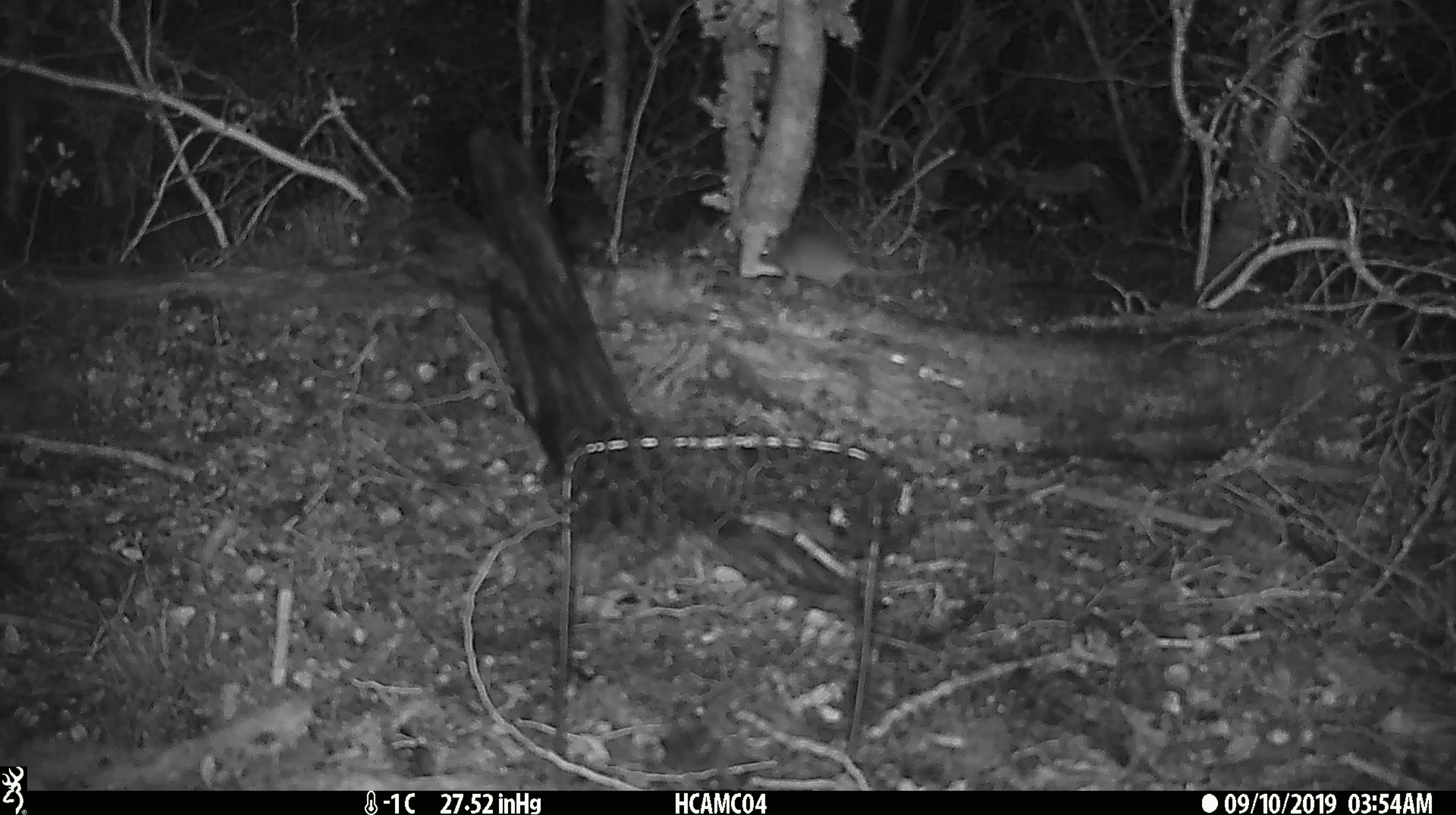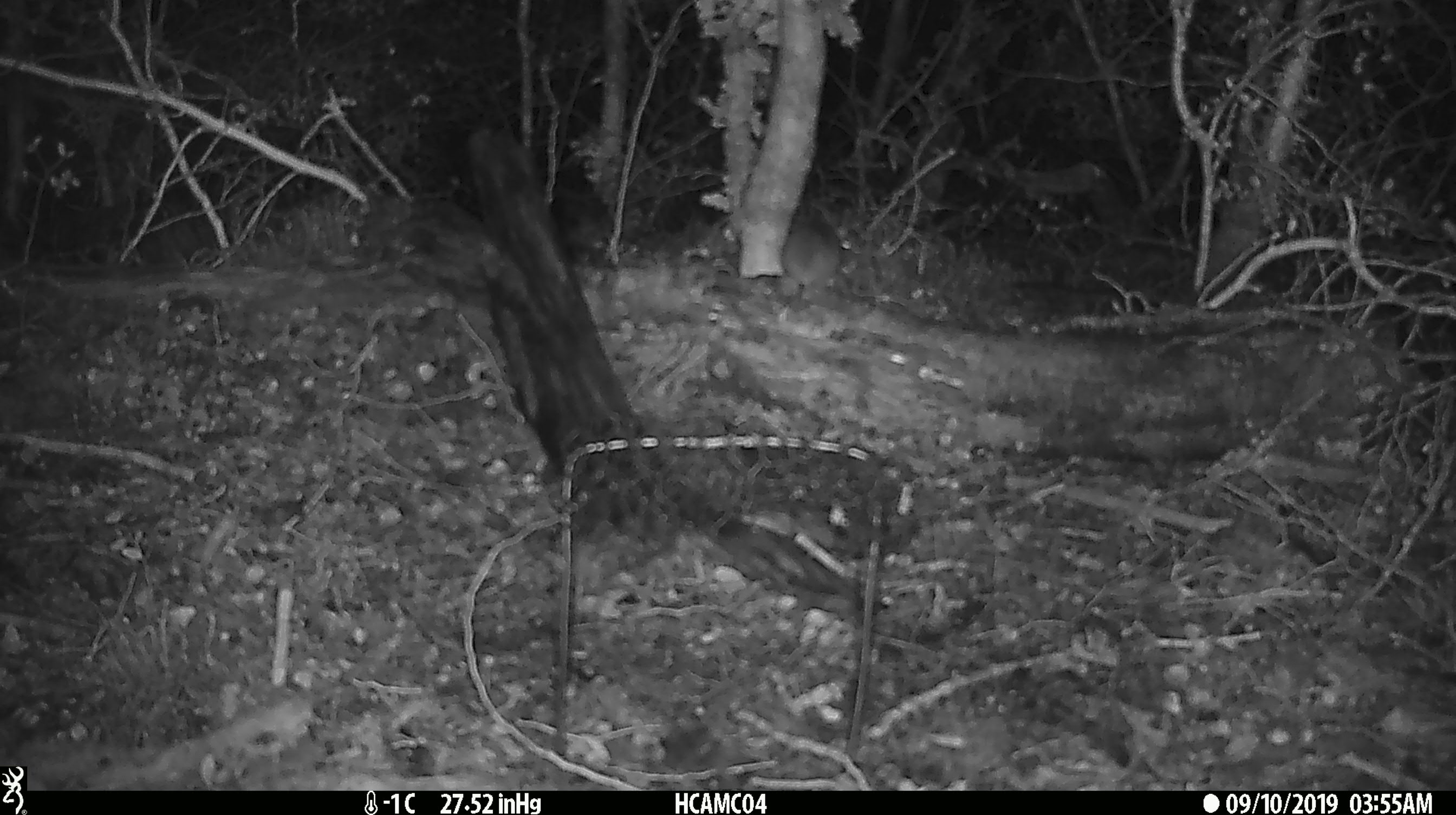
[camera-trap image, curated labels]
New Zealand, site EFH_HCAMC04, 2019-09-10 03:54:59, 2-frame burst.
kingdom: Animalia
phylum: Chordata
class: Mammalia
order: Rodentia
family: Muridae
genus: Mus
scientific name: Mus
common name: mouse